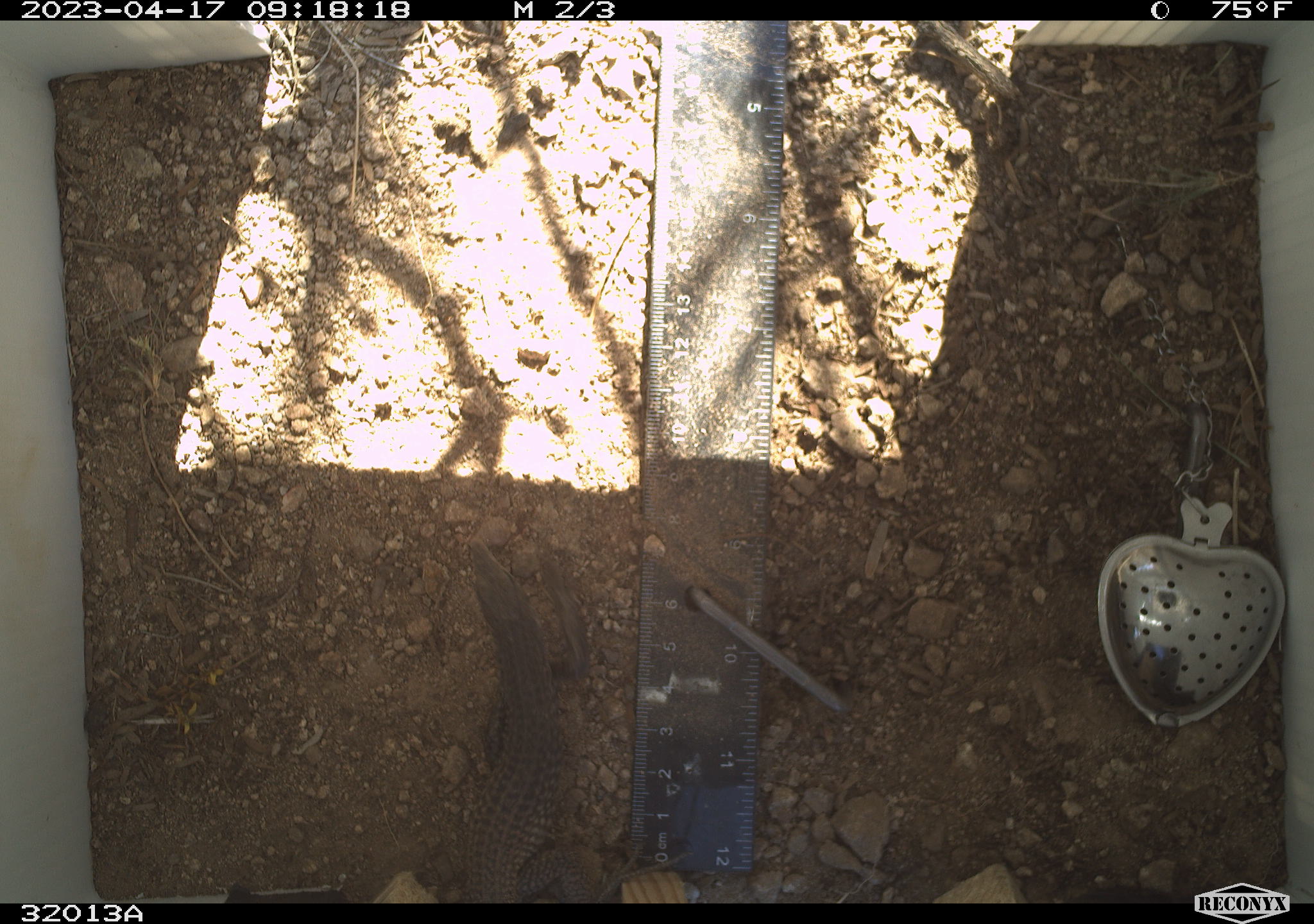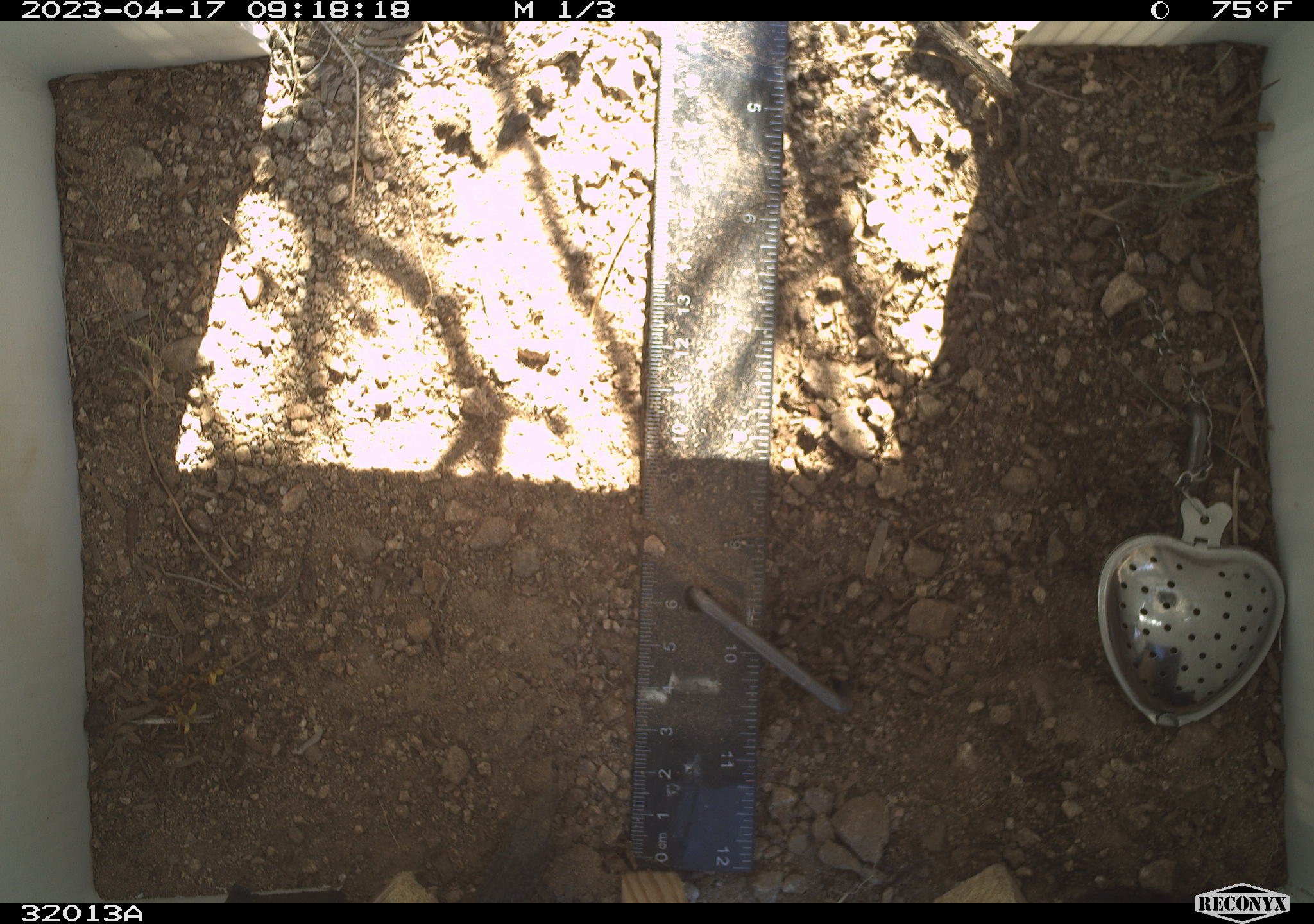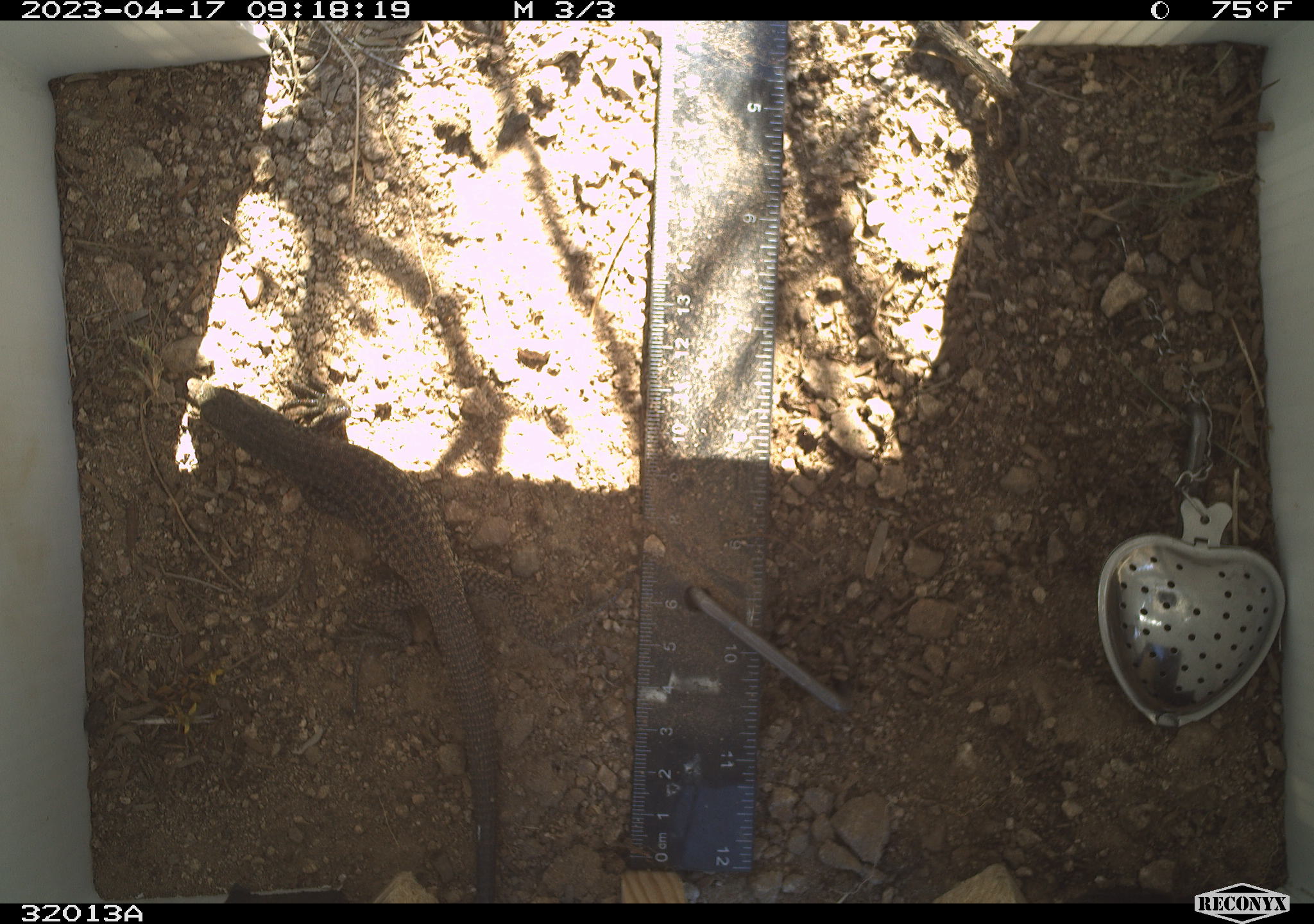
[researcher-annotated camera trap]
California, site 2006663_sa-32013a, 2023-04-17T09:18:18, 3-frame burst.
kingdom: Animalia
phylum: Chordata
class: Reptilia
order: Squamata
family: Teiidae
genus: Aspidoscelis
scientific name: Aspidoscelis tigris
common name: western whiptail